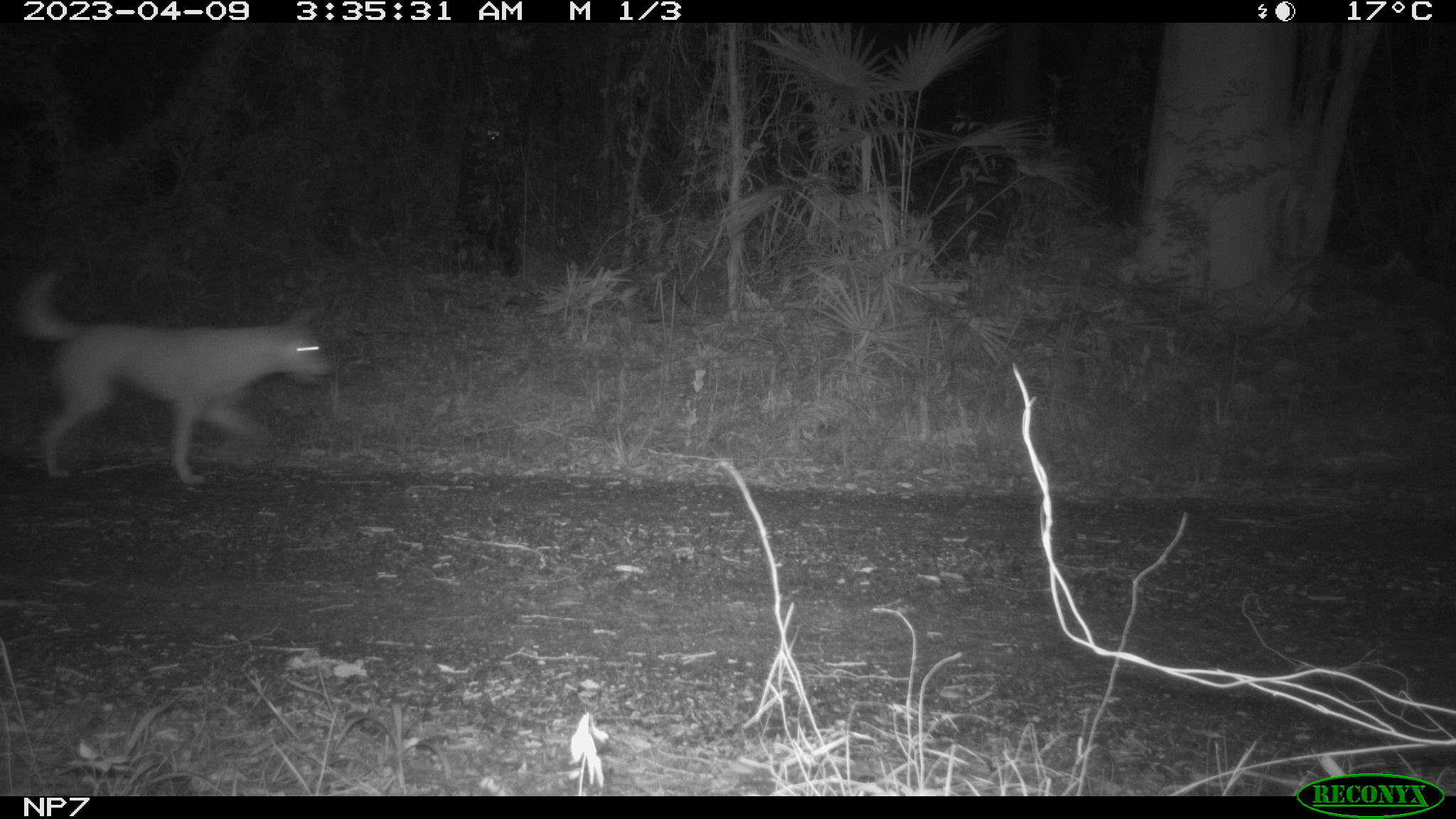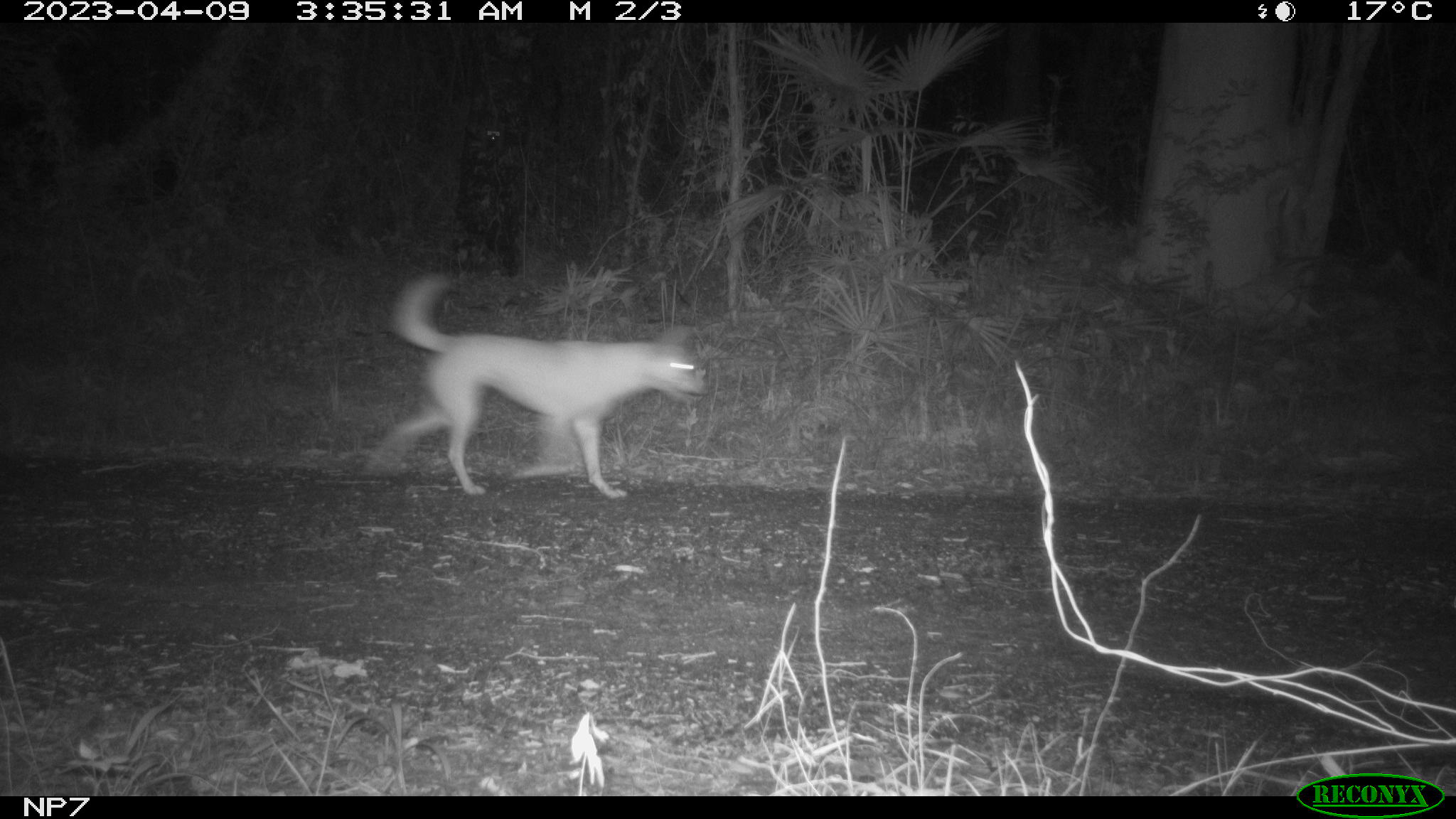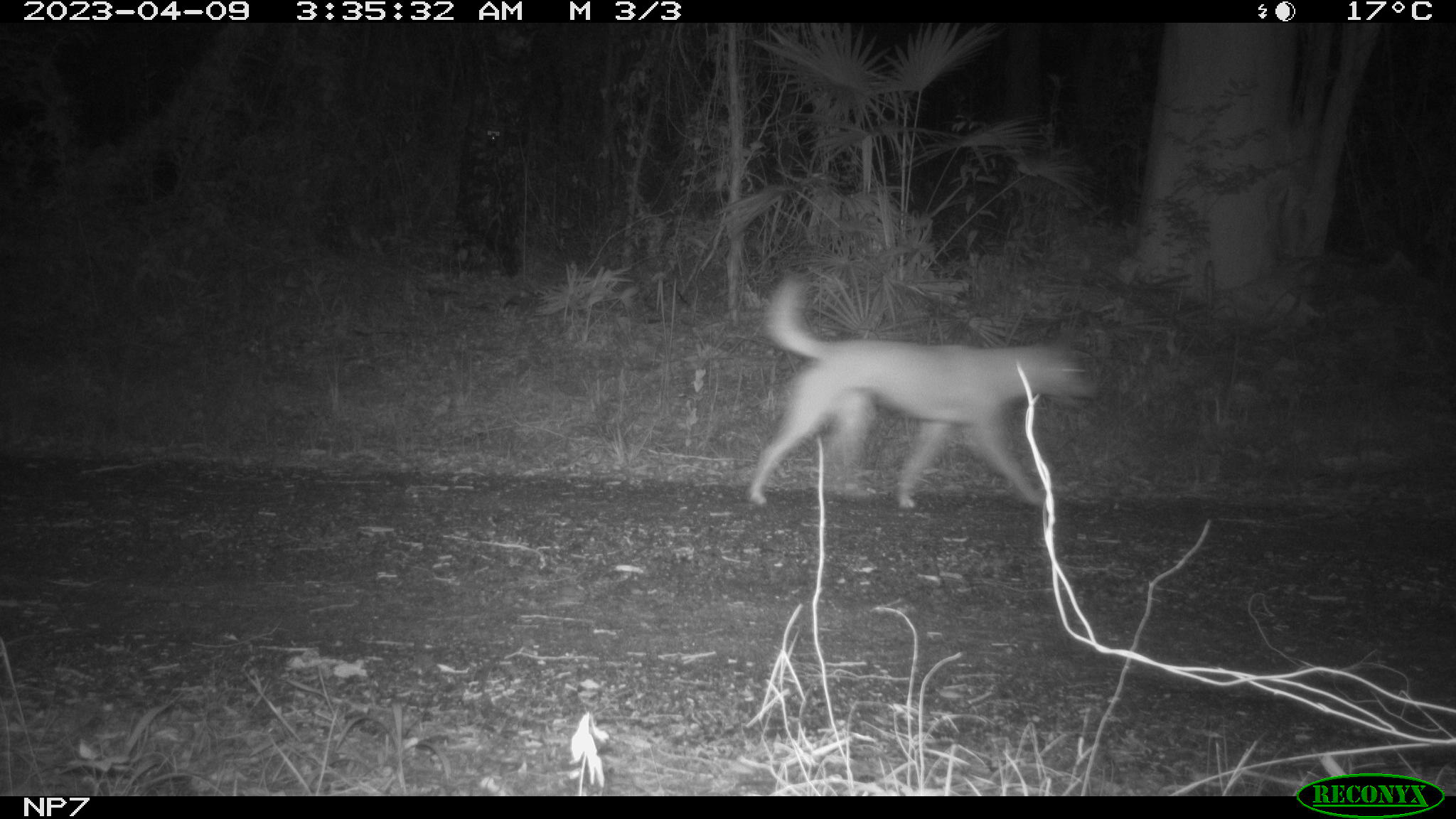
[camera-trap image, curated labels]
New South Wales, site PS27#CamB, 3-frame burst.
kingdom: Animalia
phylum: Chordata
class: Mammalia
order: Carnivora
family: Canidae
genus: Canis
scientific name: Canis familiaris dingo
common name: dingo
Dingo (Canis familiaris dingo).